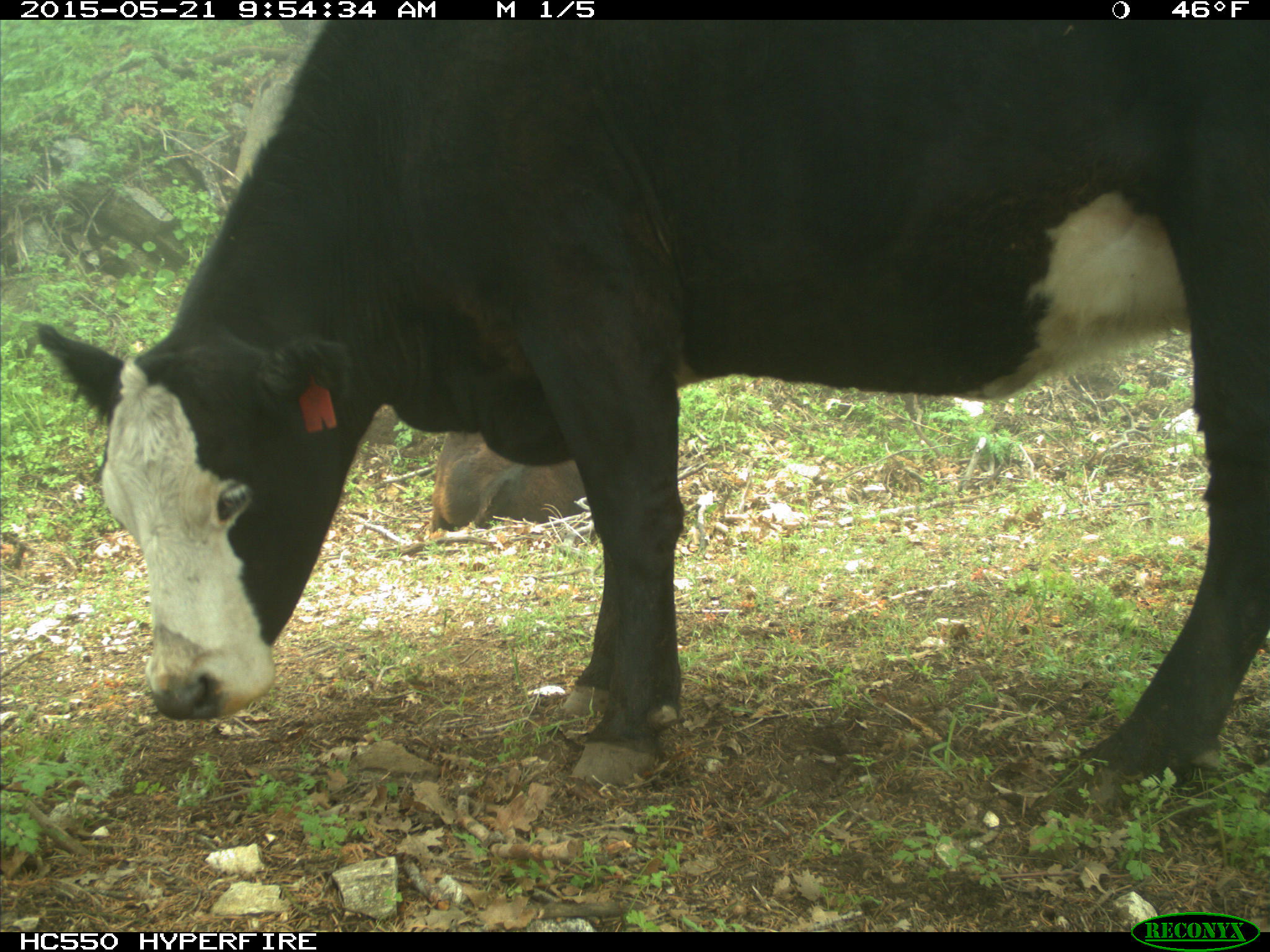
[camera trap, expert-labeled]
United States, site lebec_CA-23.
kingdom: Animalia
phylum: Chordata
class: Mammalia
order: Artiodactyla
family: Bovidae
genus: Bos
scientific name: Bos taurus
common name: domestic cow